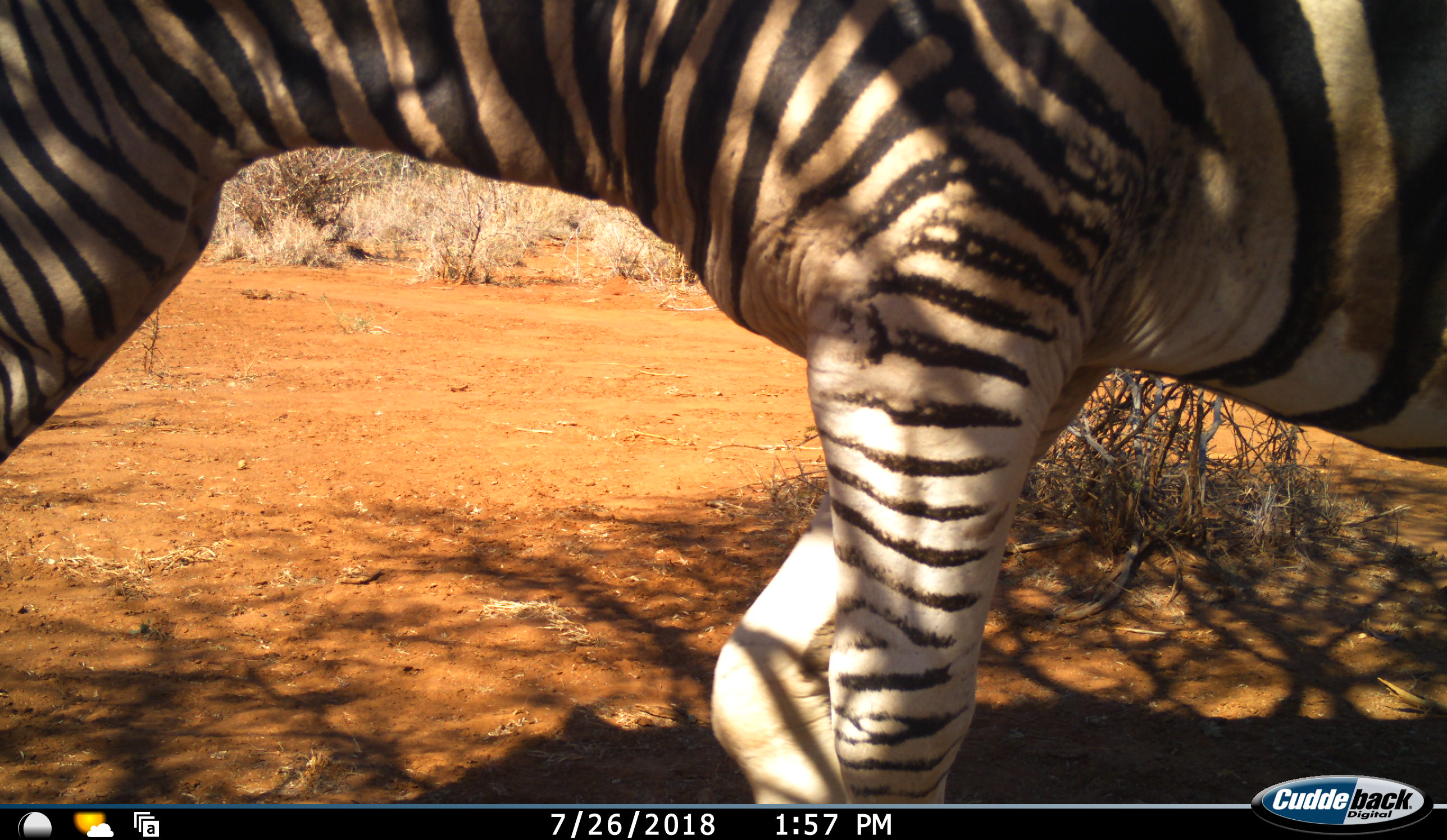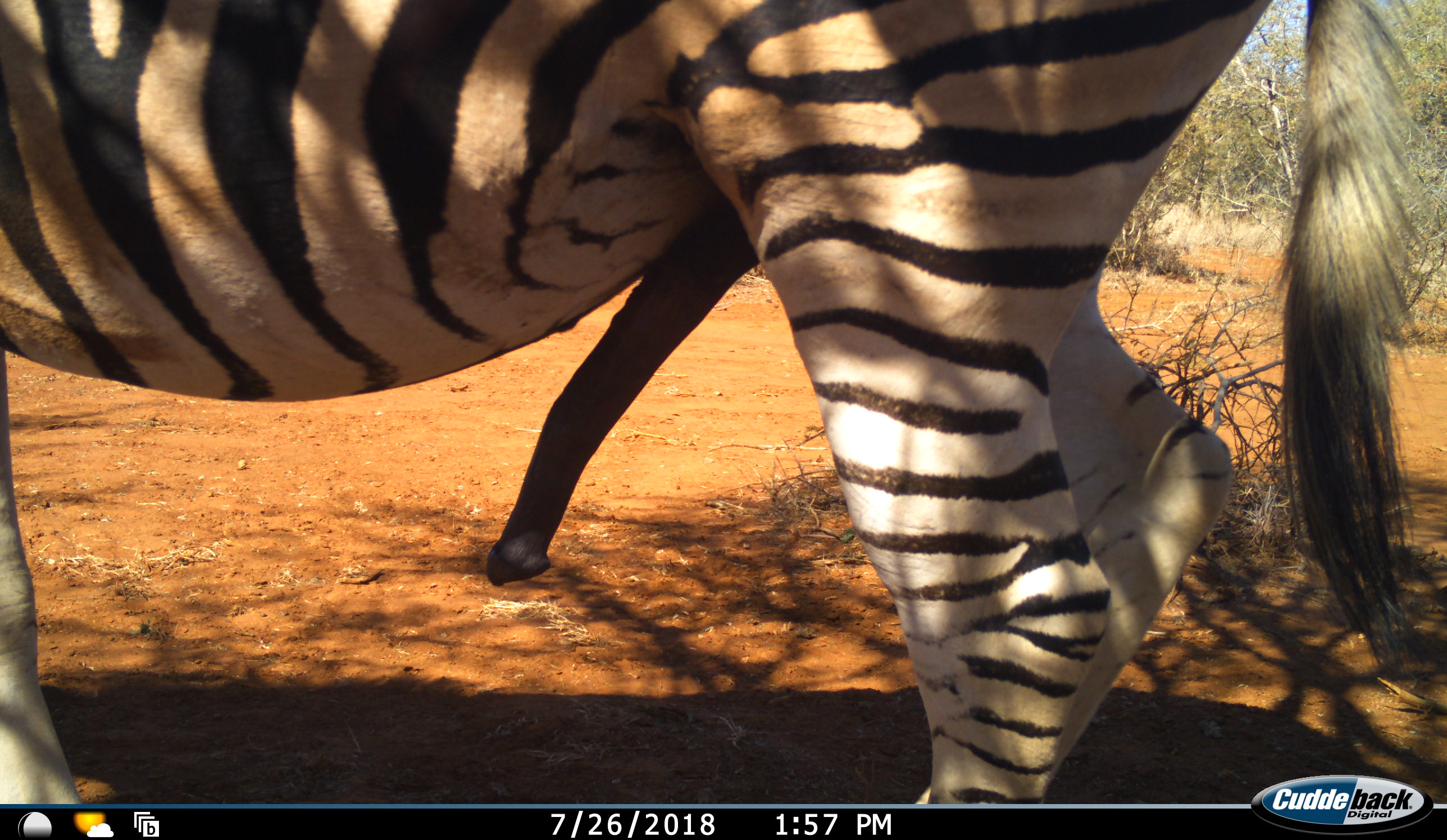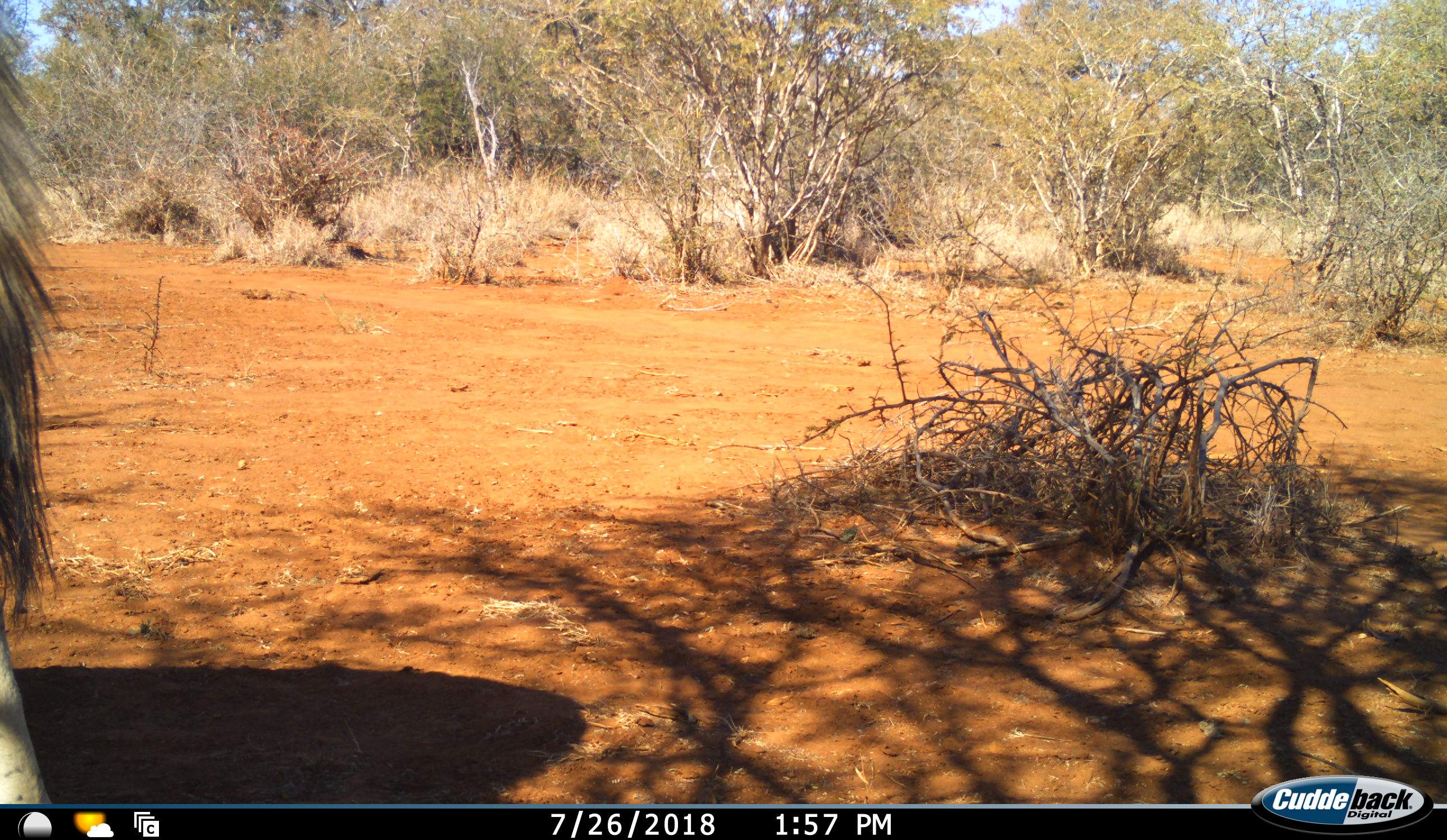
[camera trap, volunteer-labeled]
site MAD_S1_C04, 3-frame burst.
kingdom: Animalia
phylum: Chordata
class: Mammalia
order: Perissodactyla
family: Equidae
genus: Equus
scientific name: Equus quagga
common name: plains zebra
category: zebraplains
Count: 1.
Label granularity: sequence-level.